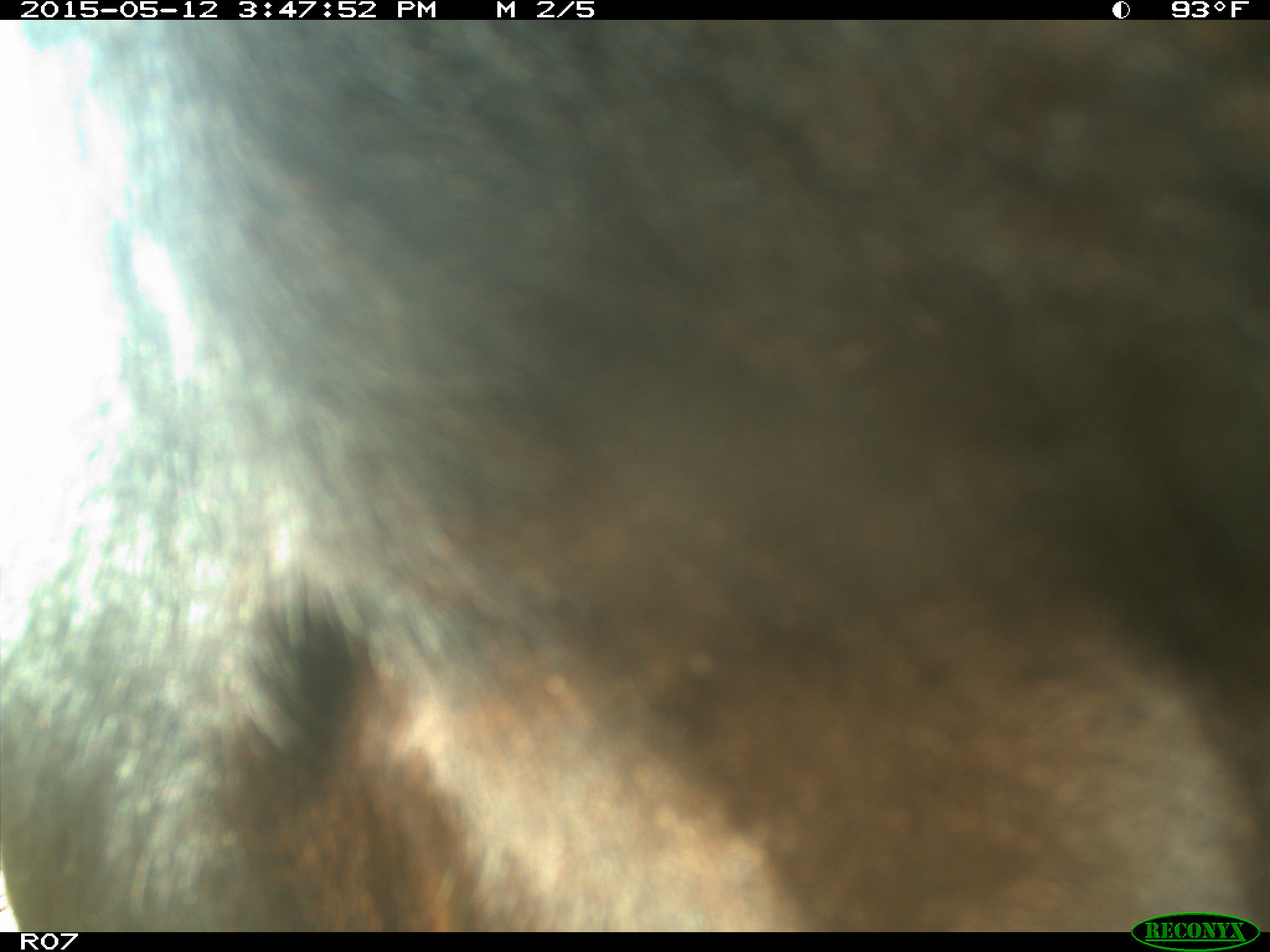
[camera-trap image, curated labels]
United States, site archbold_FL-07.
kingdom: Animalia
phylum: Chordata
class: Mammalia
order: Artiodactyla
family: Bovidae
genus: Bos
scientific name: Bos taurus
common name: domestic cow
Bos taurus (domestic cow).